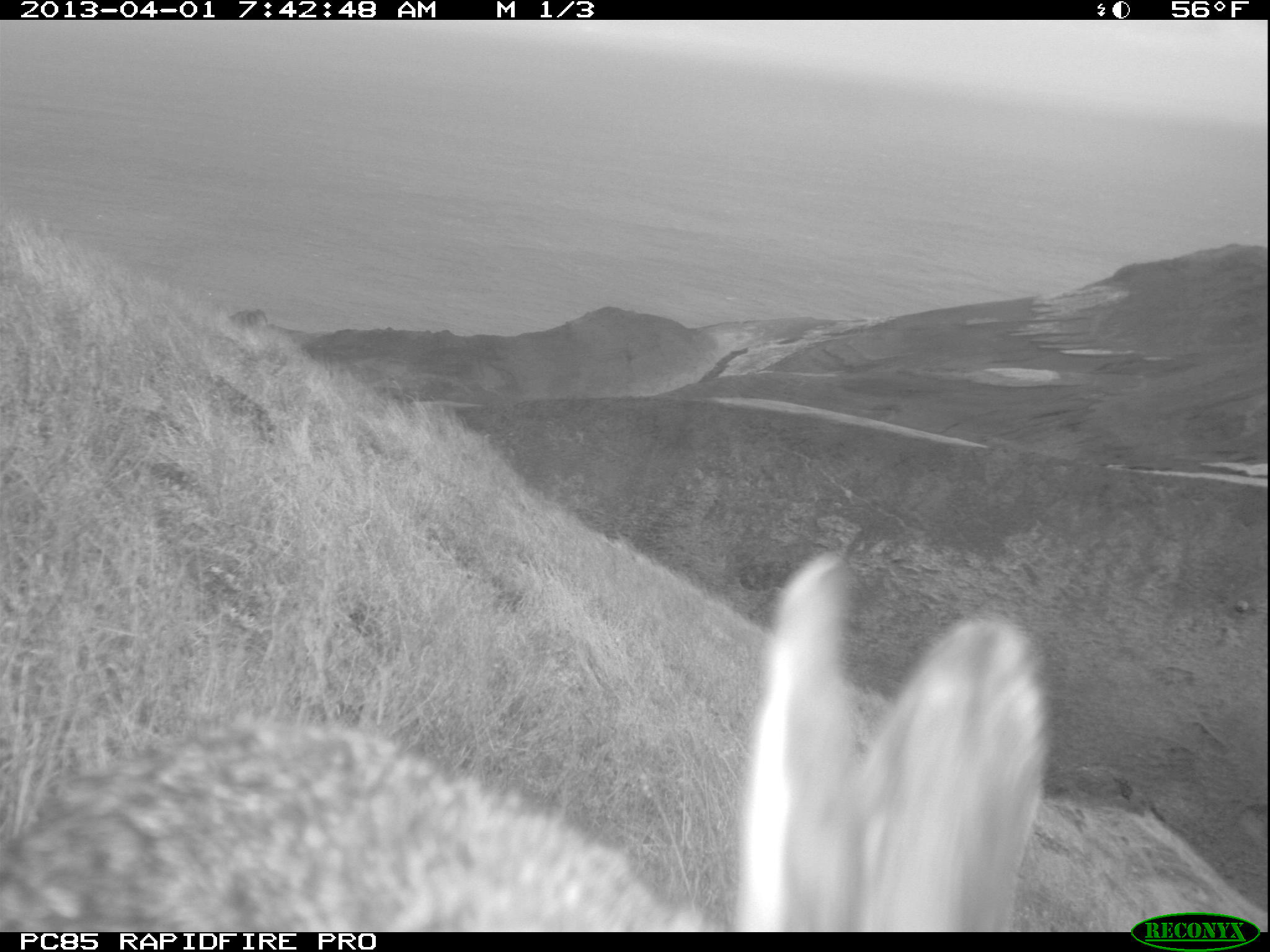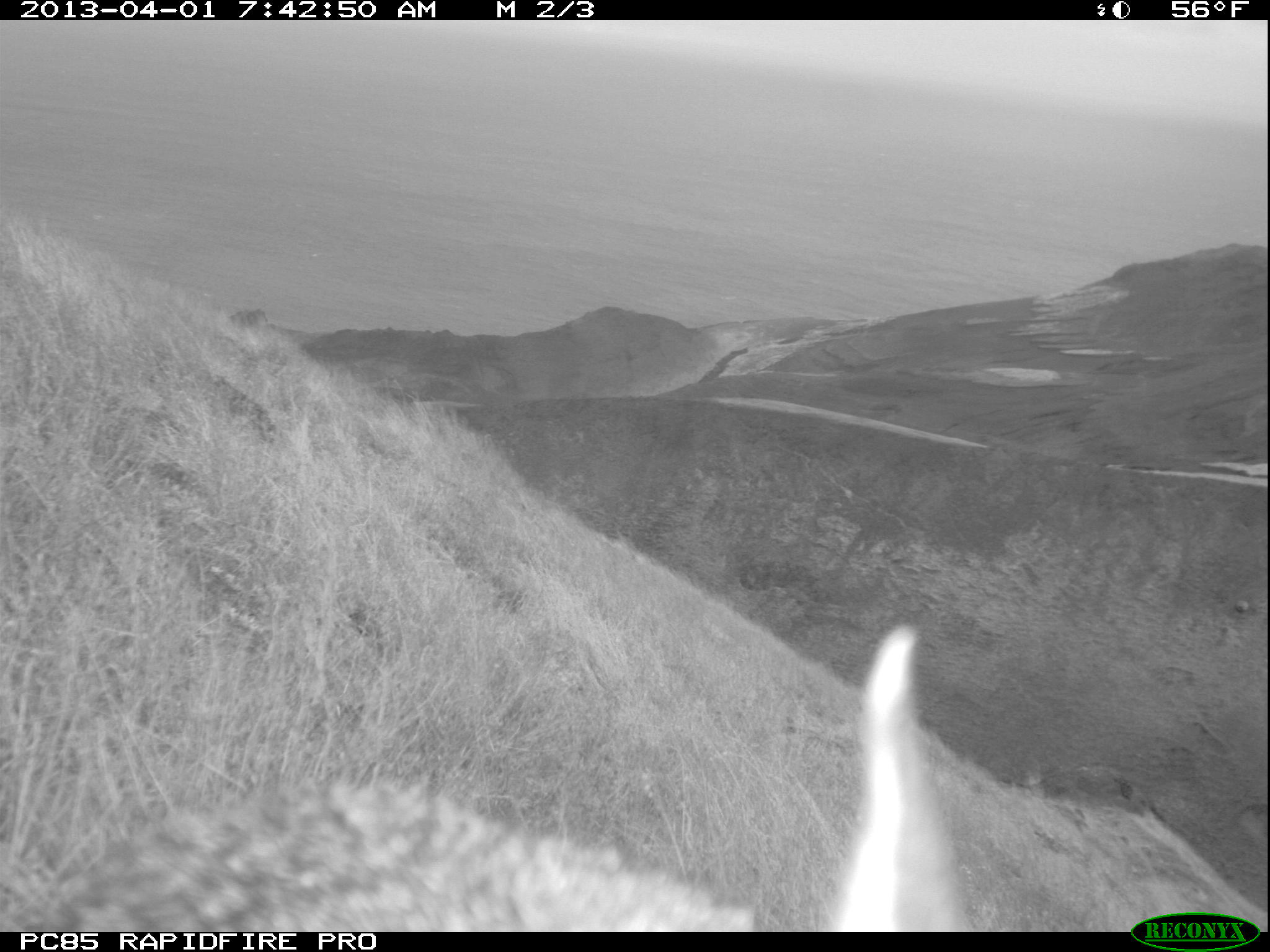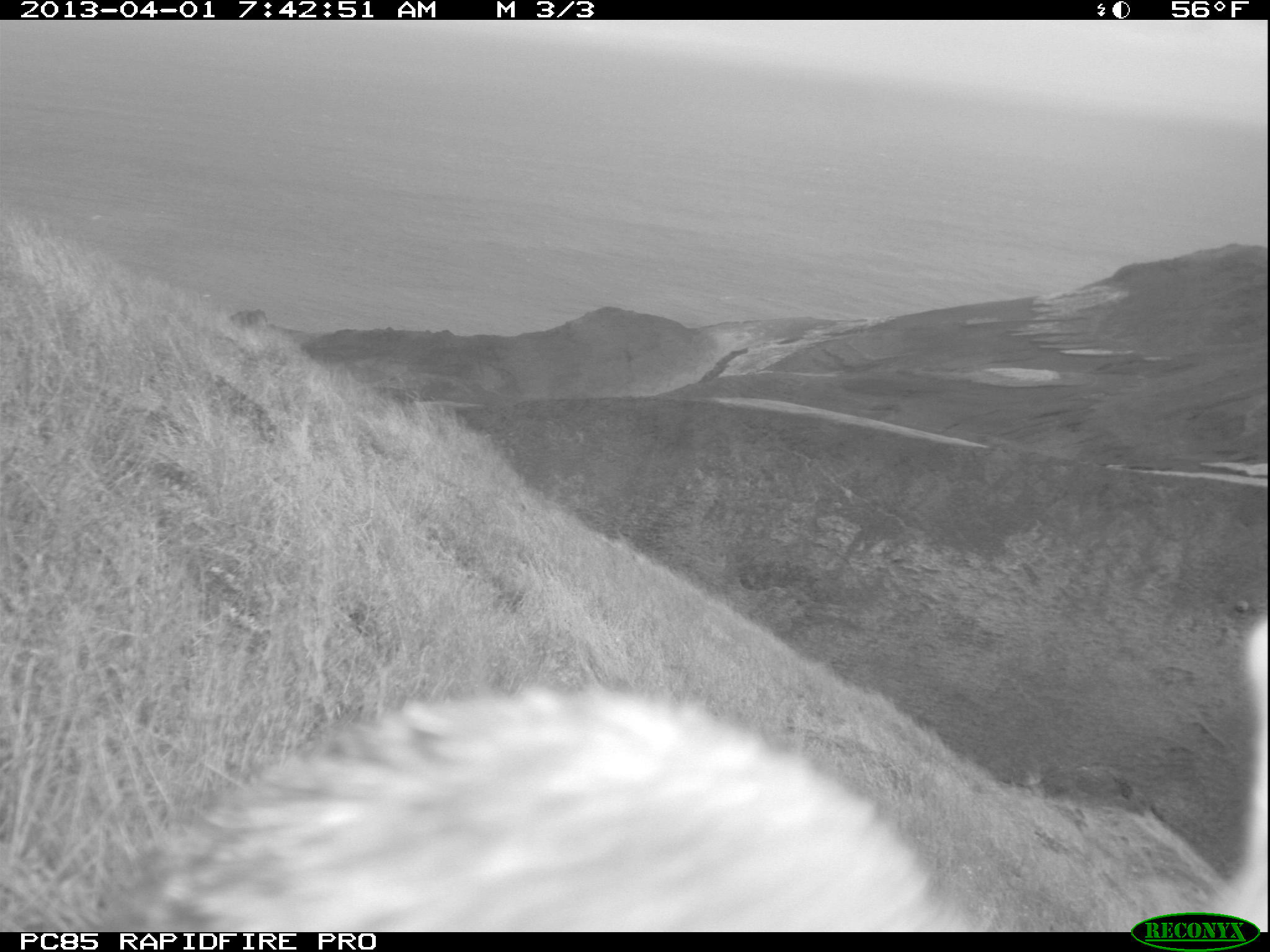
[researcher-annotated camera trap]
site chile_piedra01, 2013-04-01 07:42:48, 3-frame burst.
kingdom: Animalia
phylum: Chordata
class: Mammalia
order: Lagomorpha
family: Leporidae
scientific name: Leporidae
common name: rabbits and hares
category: rabbit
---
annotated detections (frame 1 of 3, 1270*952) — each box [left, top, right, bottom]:
rabbit: [0, 550, 1065, 928]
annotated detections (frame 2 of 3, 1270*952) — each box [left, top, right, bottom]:
rabbit: [32, 642, 966, 933]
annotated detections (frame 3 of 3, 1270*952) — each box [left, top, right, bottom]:
rabbit: [114, 603, 1270, 934]